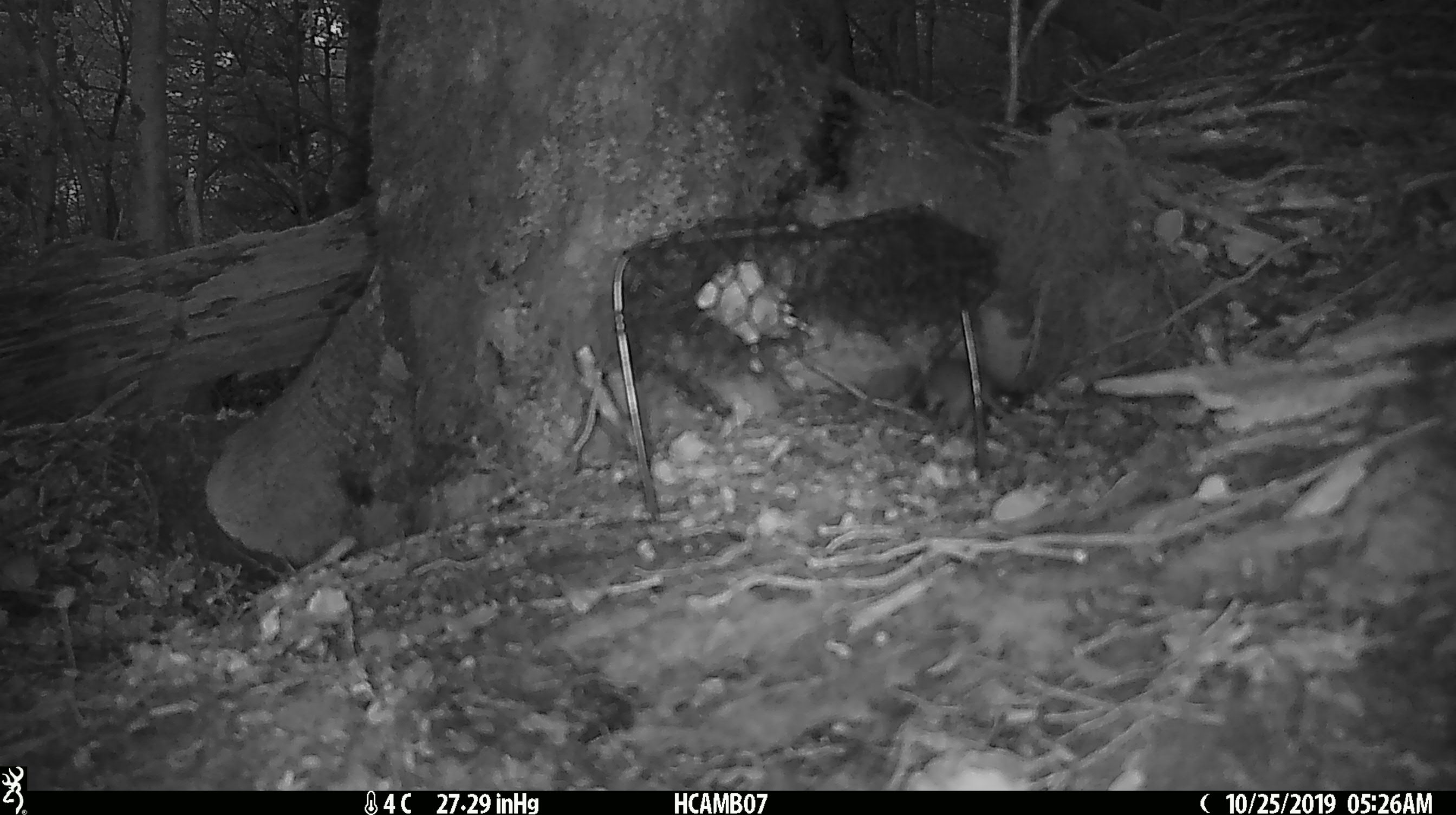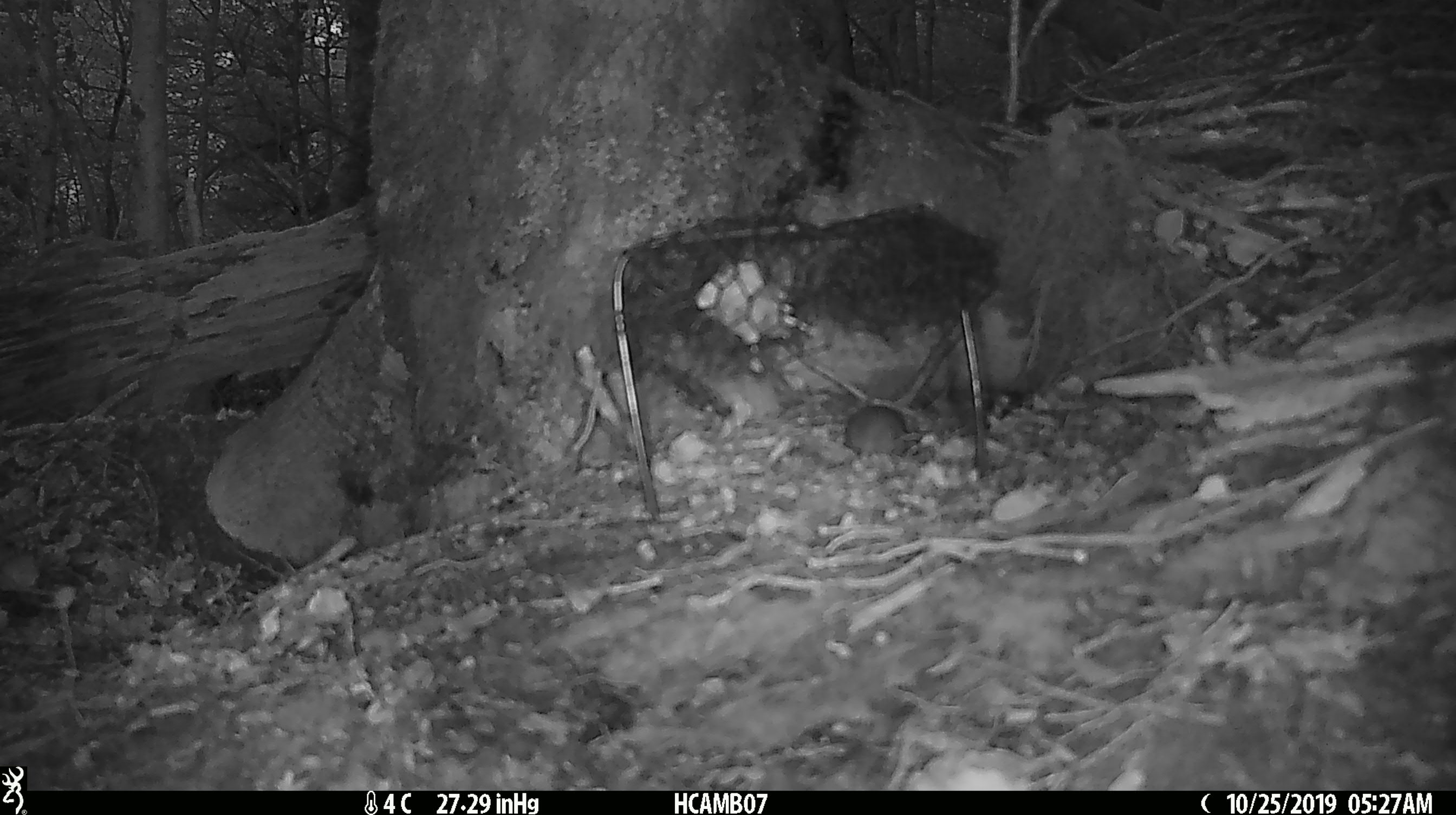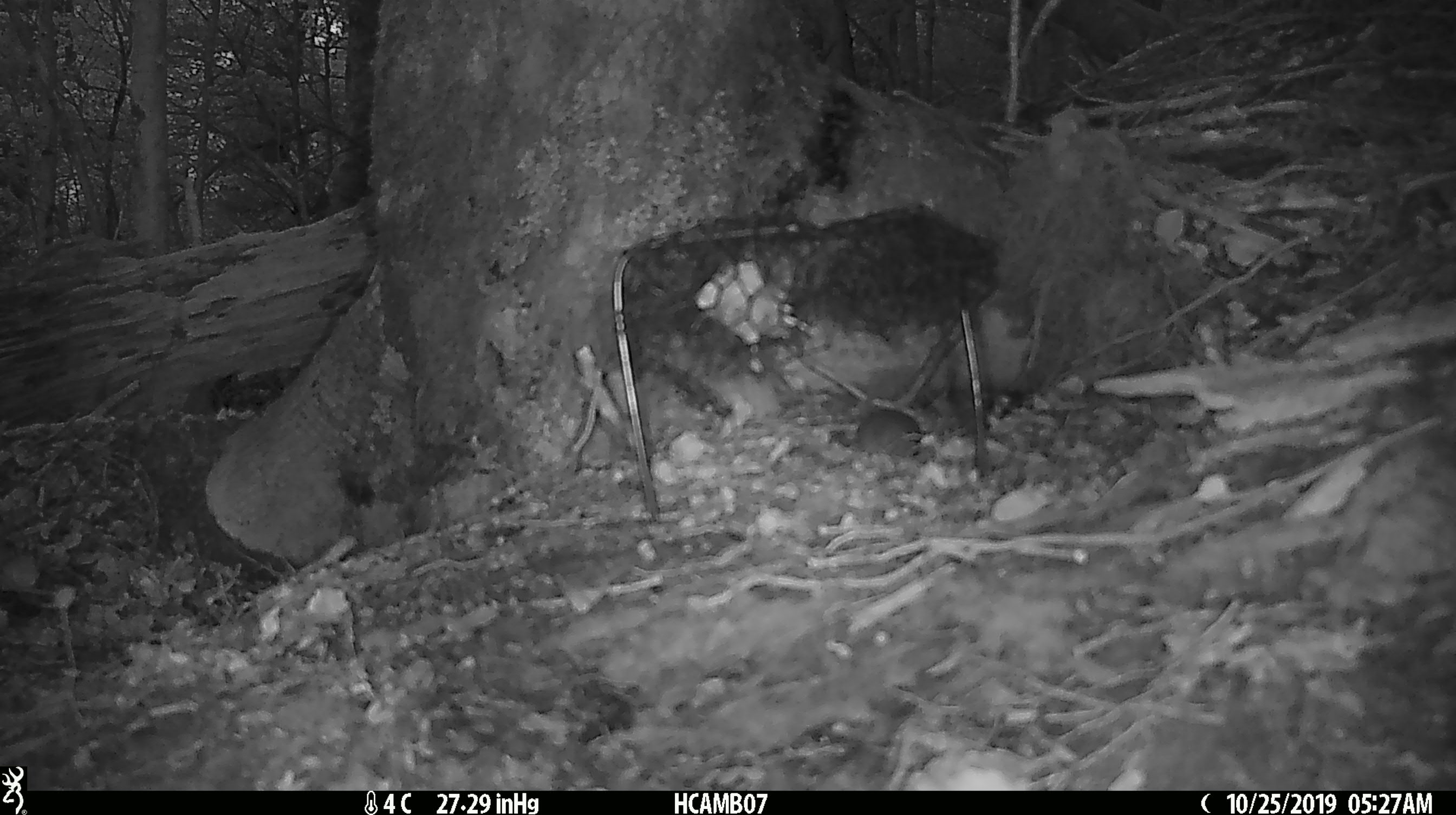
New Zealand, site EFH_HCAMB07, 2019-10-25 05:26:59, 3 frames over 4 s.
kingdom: Animalia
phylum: Chordata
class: Mammalia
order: Rodentia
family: Muridae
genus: Mus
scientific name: Mus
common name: mouse